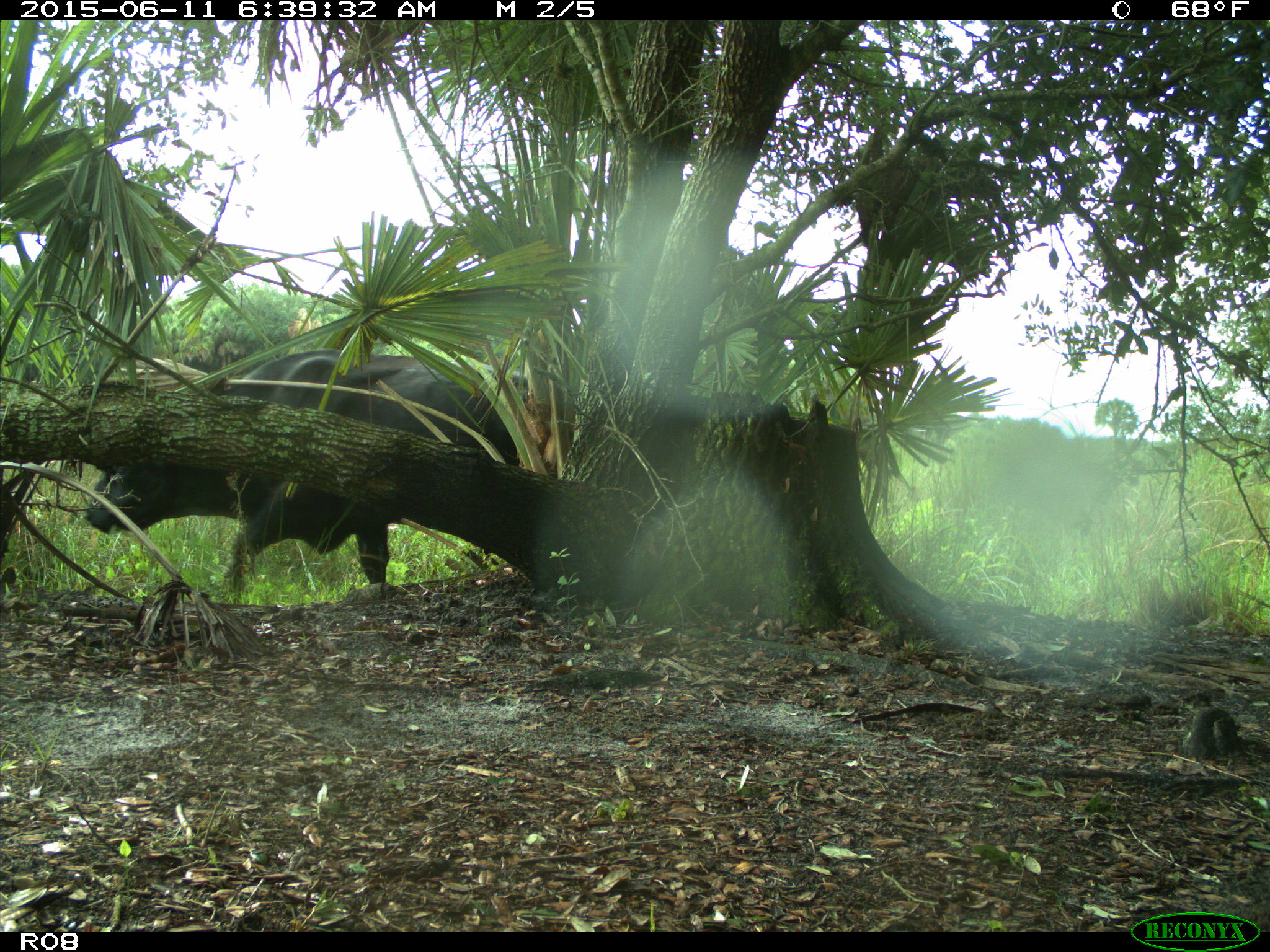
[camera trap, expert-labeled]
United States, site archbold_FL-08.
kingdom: Animalia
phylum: Chordata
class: Mammalia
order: Artiodactyla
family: Bovidae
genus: Bos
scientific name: Bos taurus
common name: domestic cow